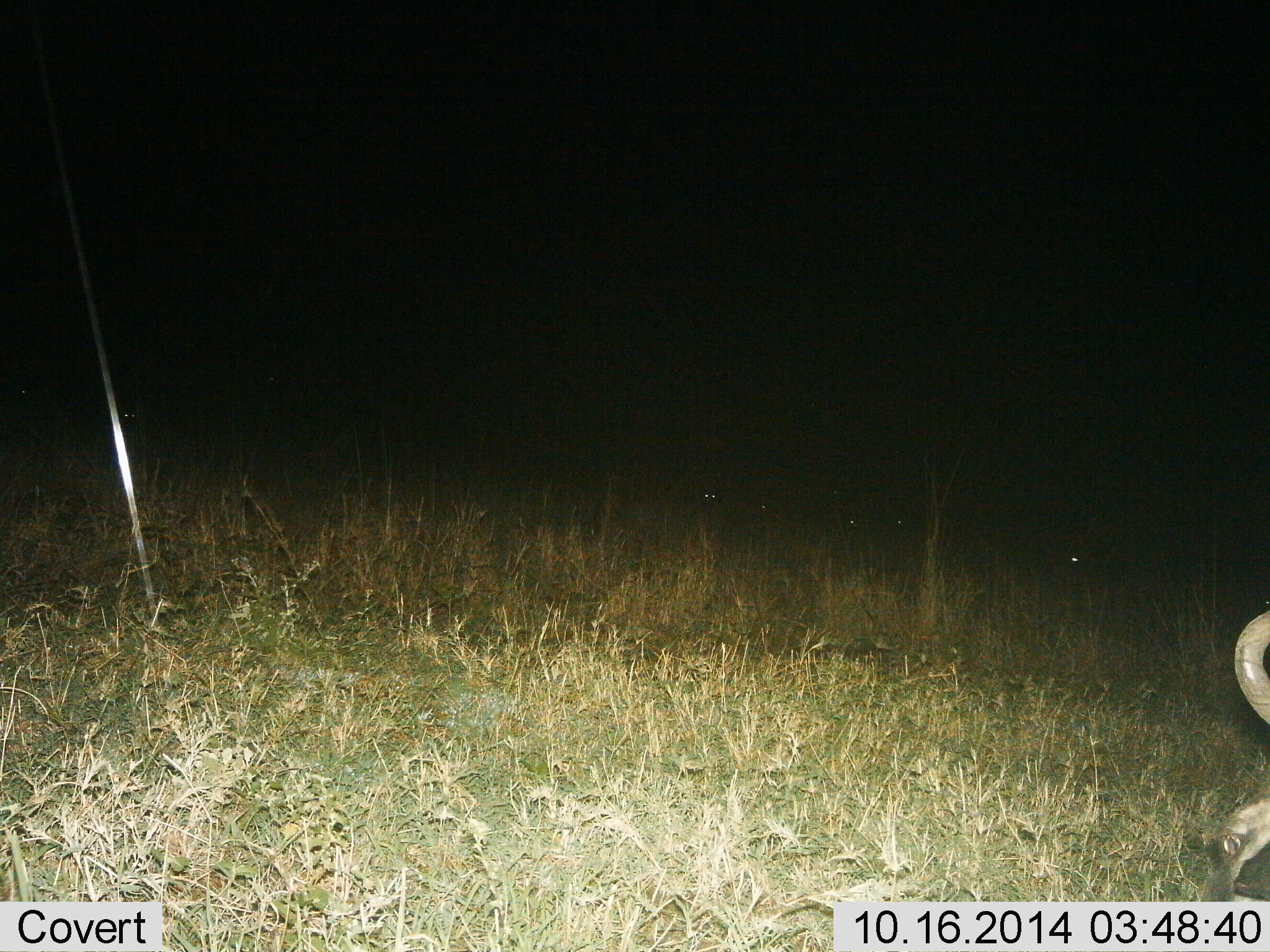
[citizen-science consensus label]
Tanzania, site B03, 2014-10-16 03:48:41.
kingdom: Animalia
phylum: Chordata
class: Mammalia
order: Artiodactyla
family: Bovidae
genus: Connochaetes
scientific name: Connochaetes taurinus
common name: blue wildebeest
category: wildebeest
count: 1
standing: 25%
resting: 38%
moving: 12%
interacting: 0%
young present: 0%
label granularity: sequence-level